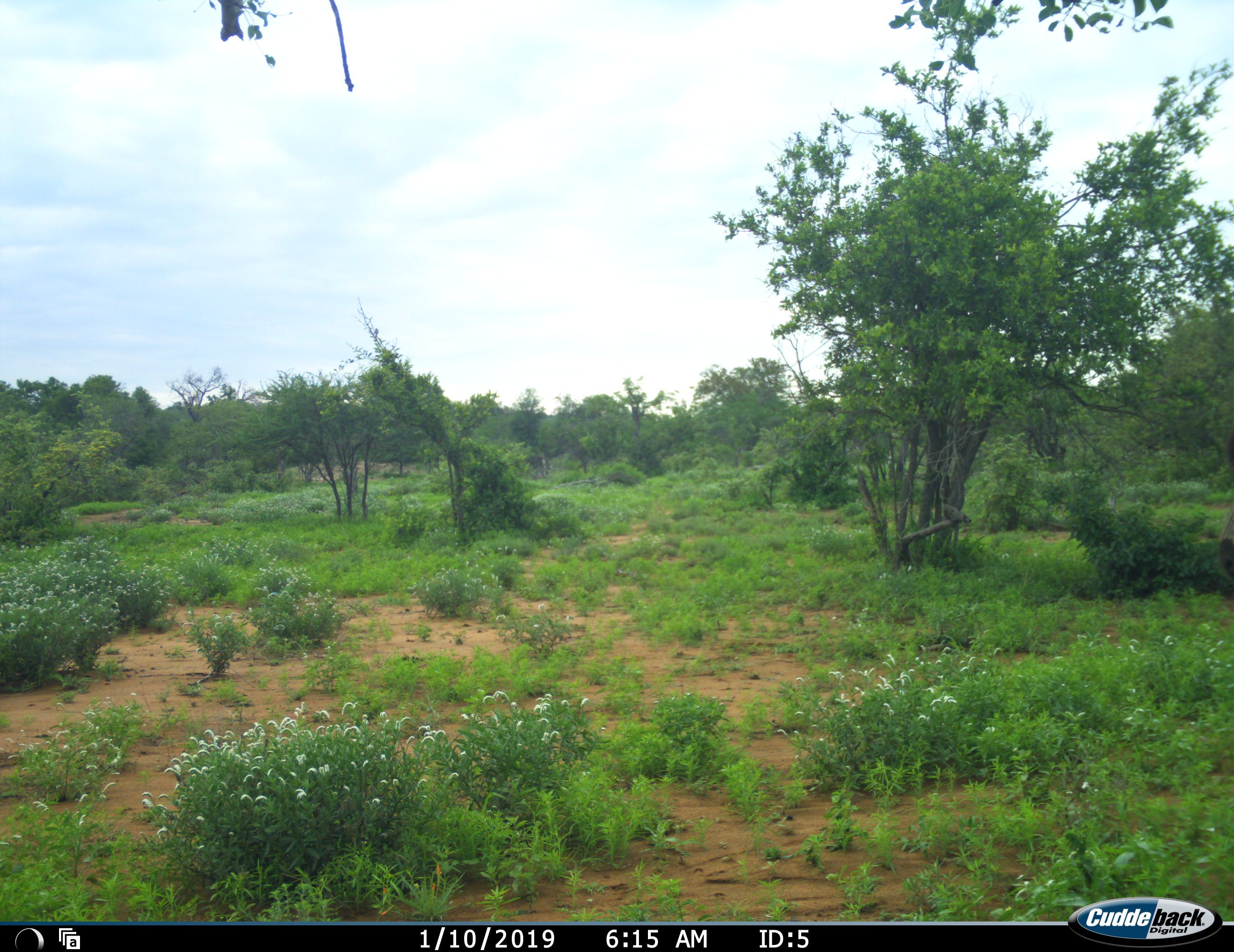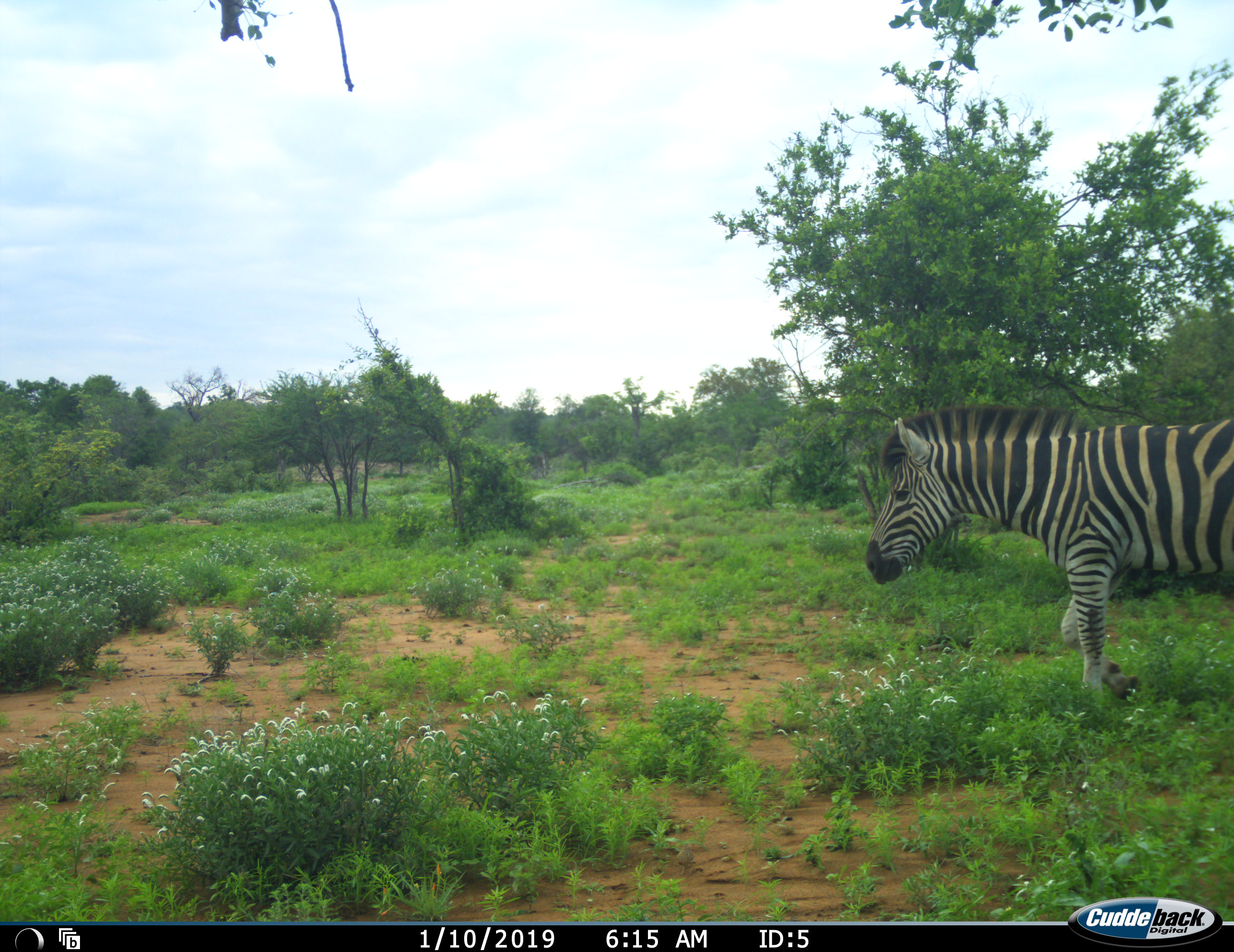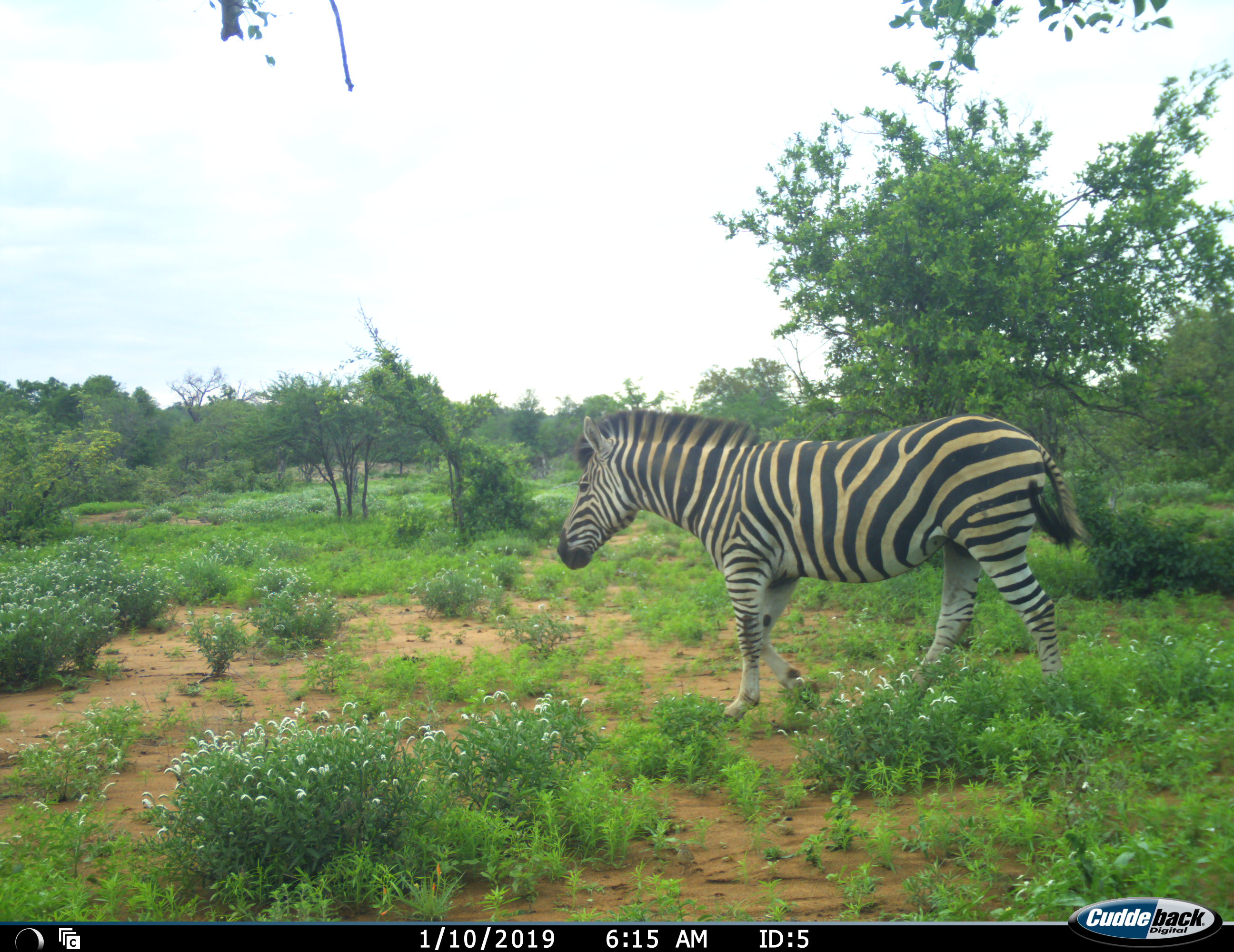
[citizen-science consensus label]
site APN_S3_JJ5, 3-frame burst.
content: unidentified animal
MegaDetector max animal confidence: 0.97